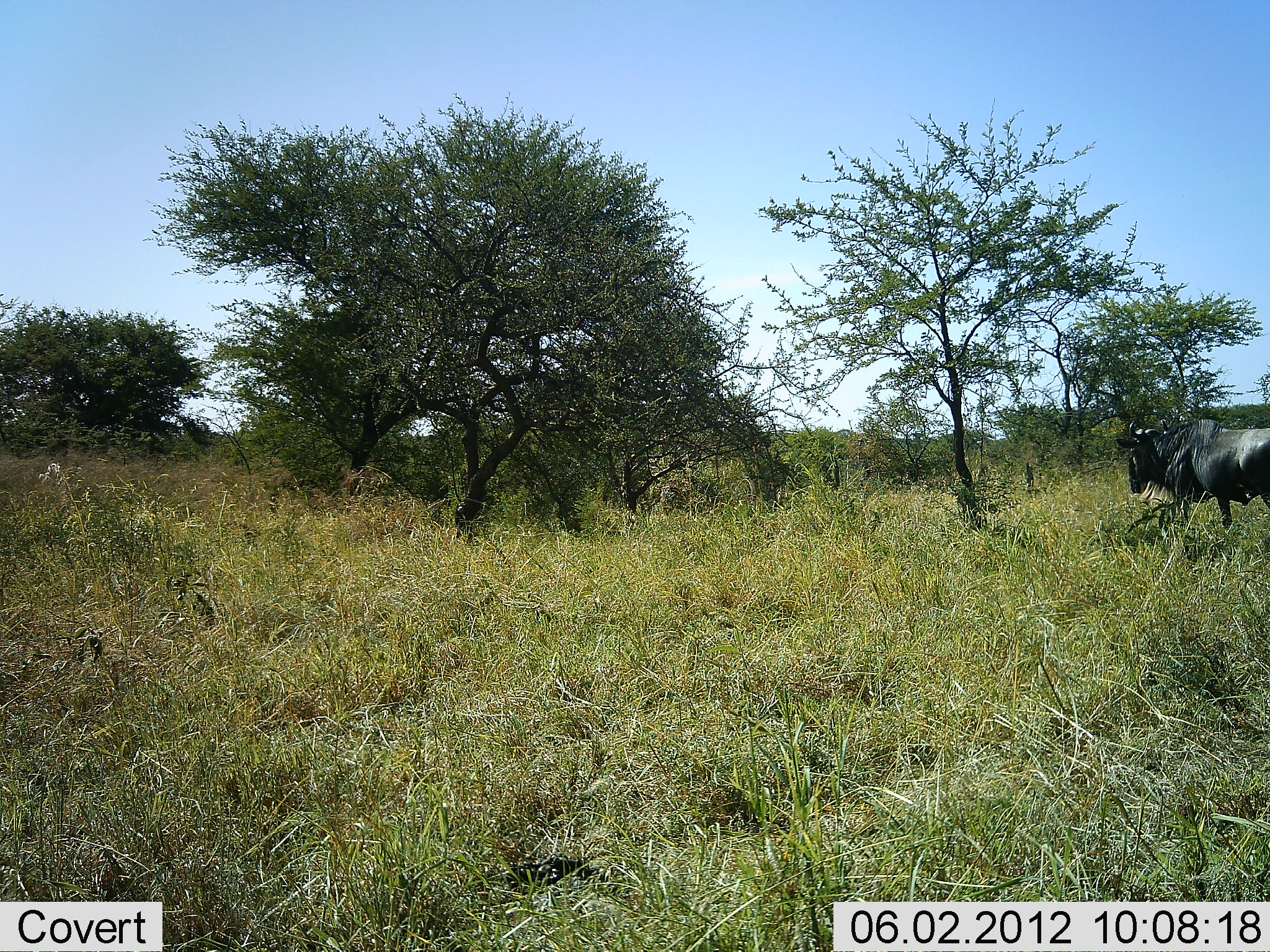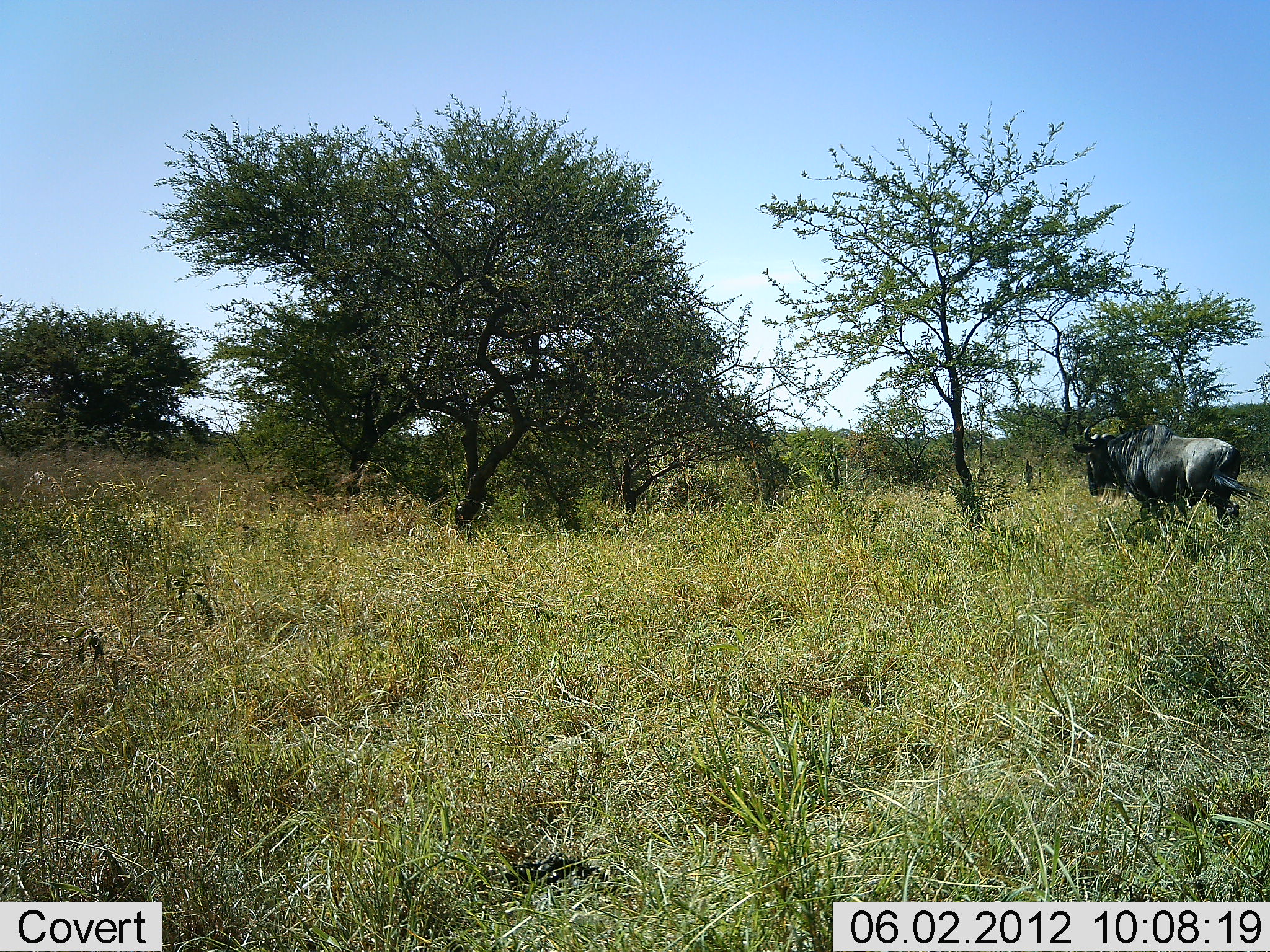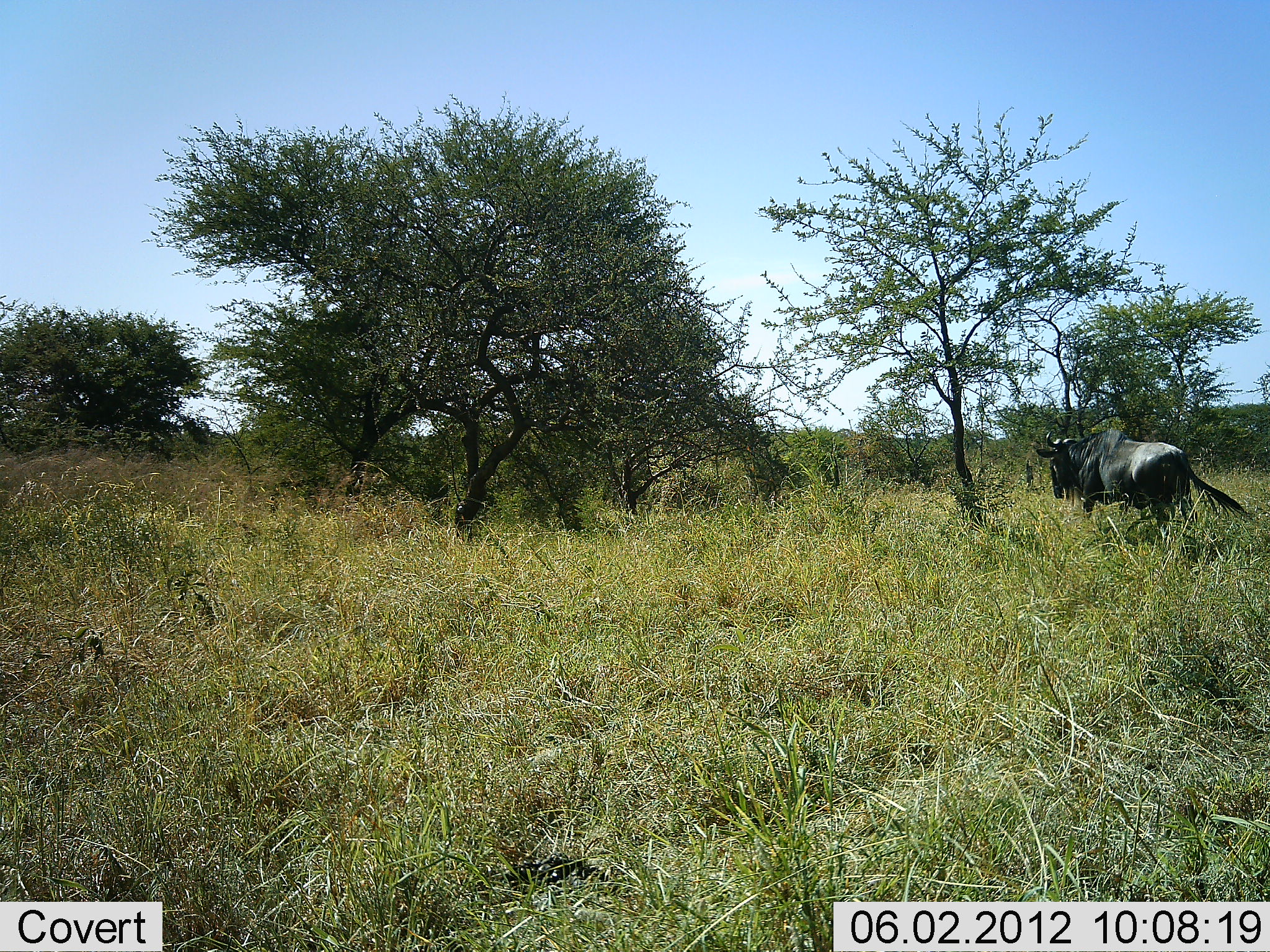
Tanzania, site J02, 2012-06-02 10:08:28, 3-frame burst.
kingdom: Animalia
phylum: Chordata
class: Mammalia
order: Artiodactyla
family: Bovidae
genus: Connochaetes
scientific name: Connochaetes taurinus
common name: blue wildebeest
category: wildebeest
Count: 1.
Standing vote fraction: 10%.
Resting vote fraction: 0%.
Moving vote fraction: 100%.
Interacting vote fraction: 0%.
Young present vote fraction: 0%.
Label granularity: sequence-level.